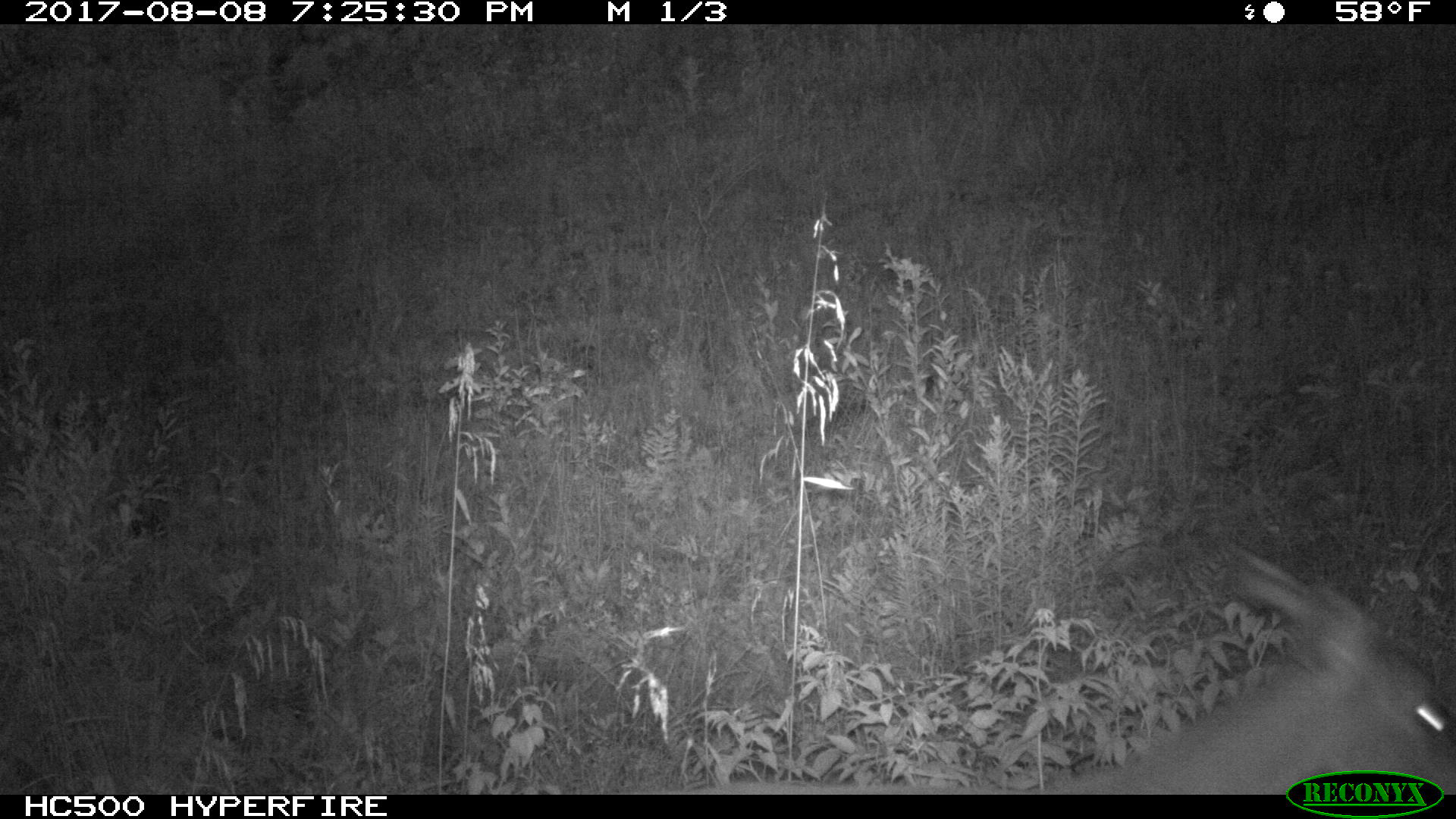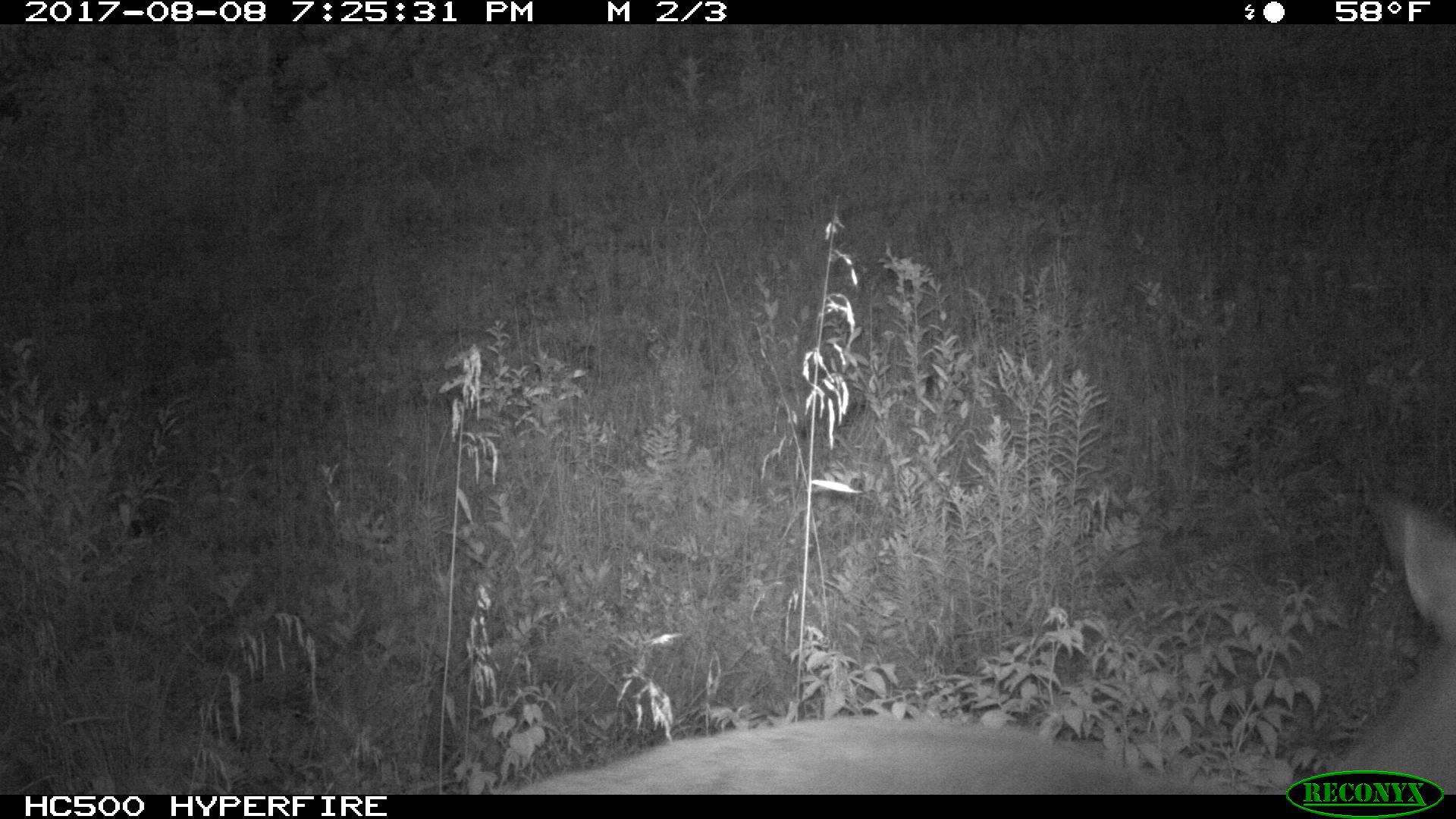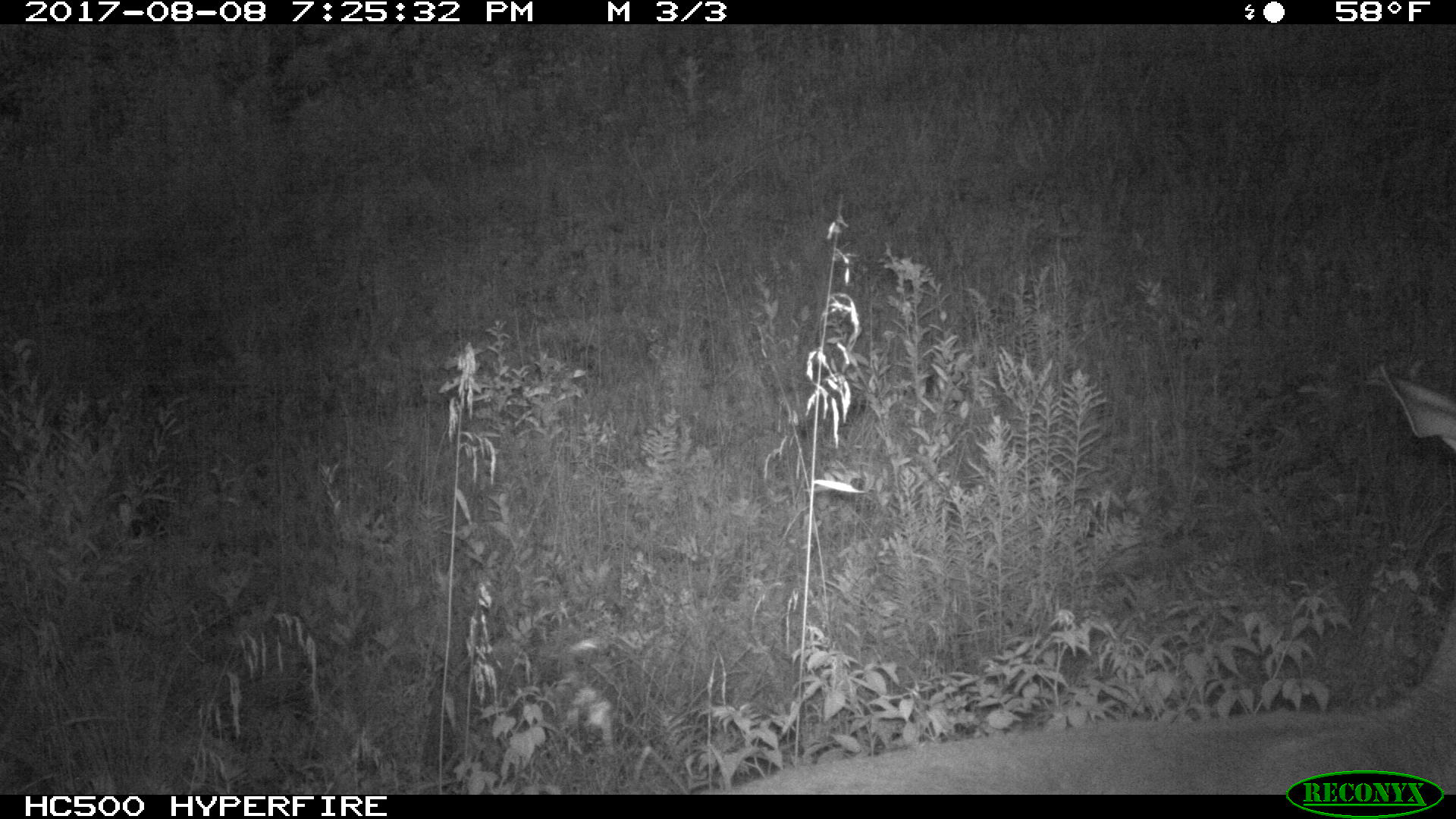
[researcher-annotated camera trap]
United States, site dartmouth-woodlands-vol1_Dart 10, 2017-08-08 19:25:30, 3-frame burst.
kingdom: Animalia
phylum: Chordata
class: Mammalia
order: Artiodactyla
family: Cervidae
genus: Odocoileus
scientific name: Odocoileus virginianus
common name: white-tailed deer